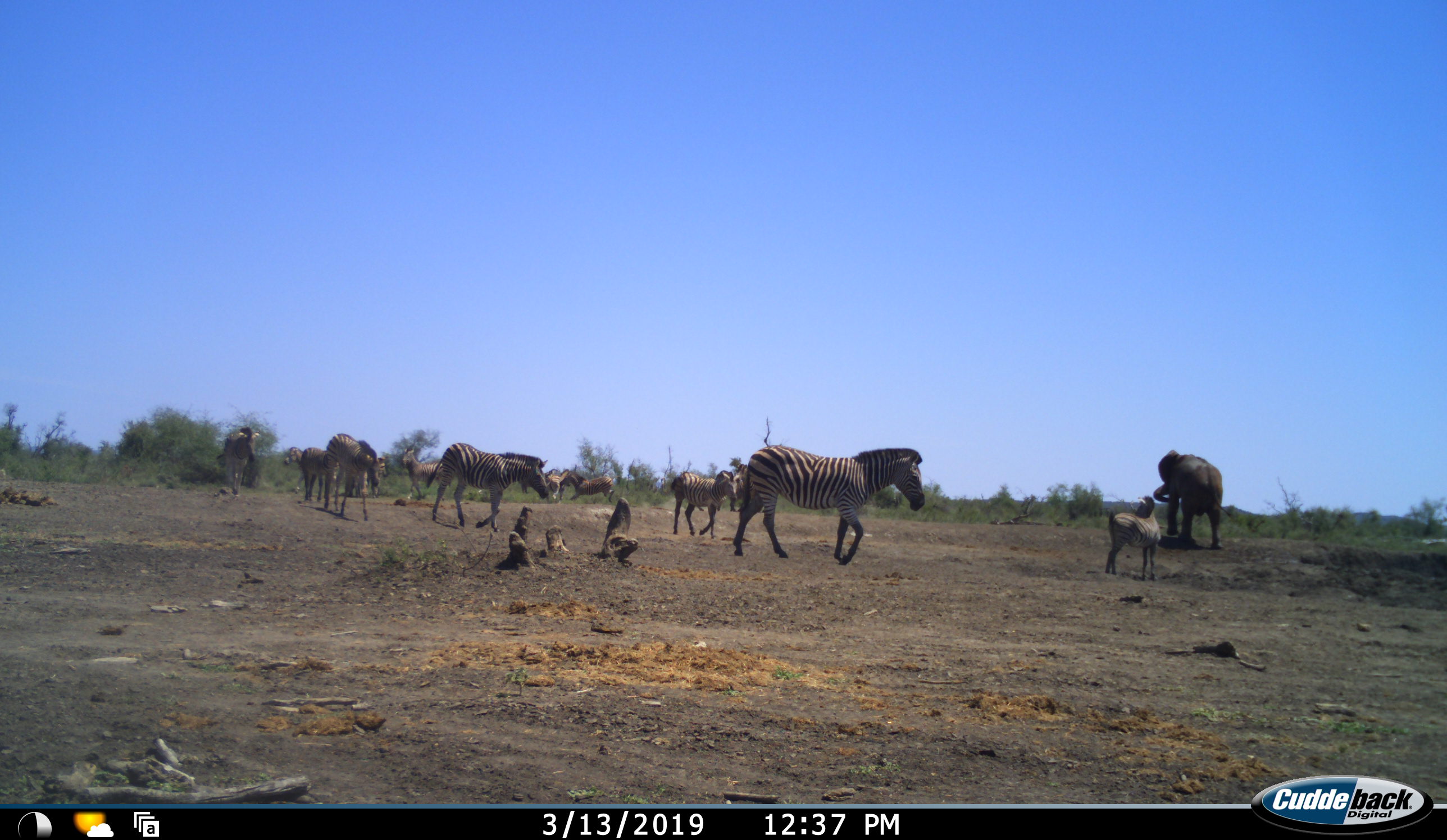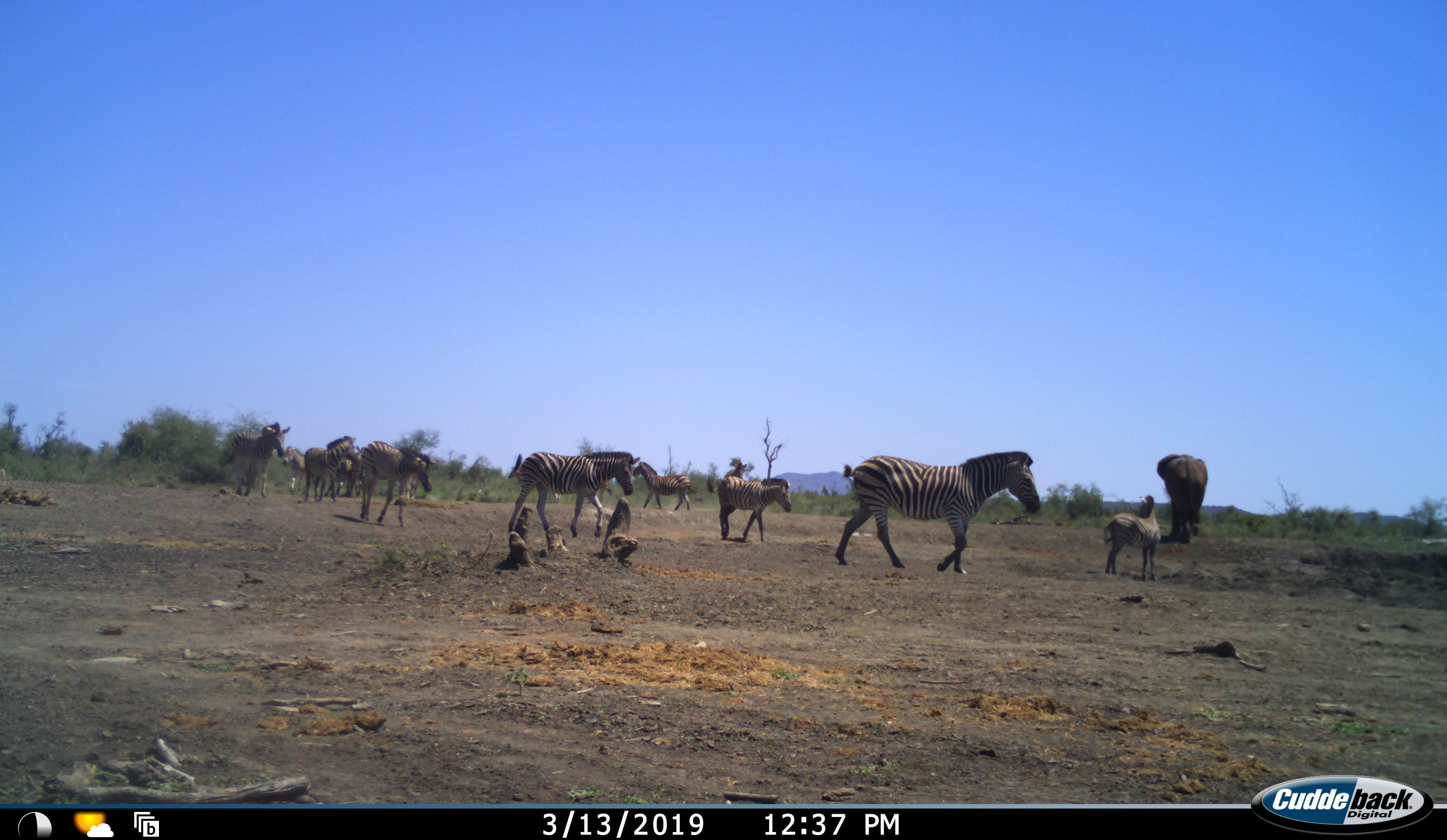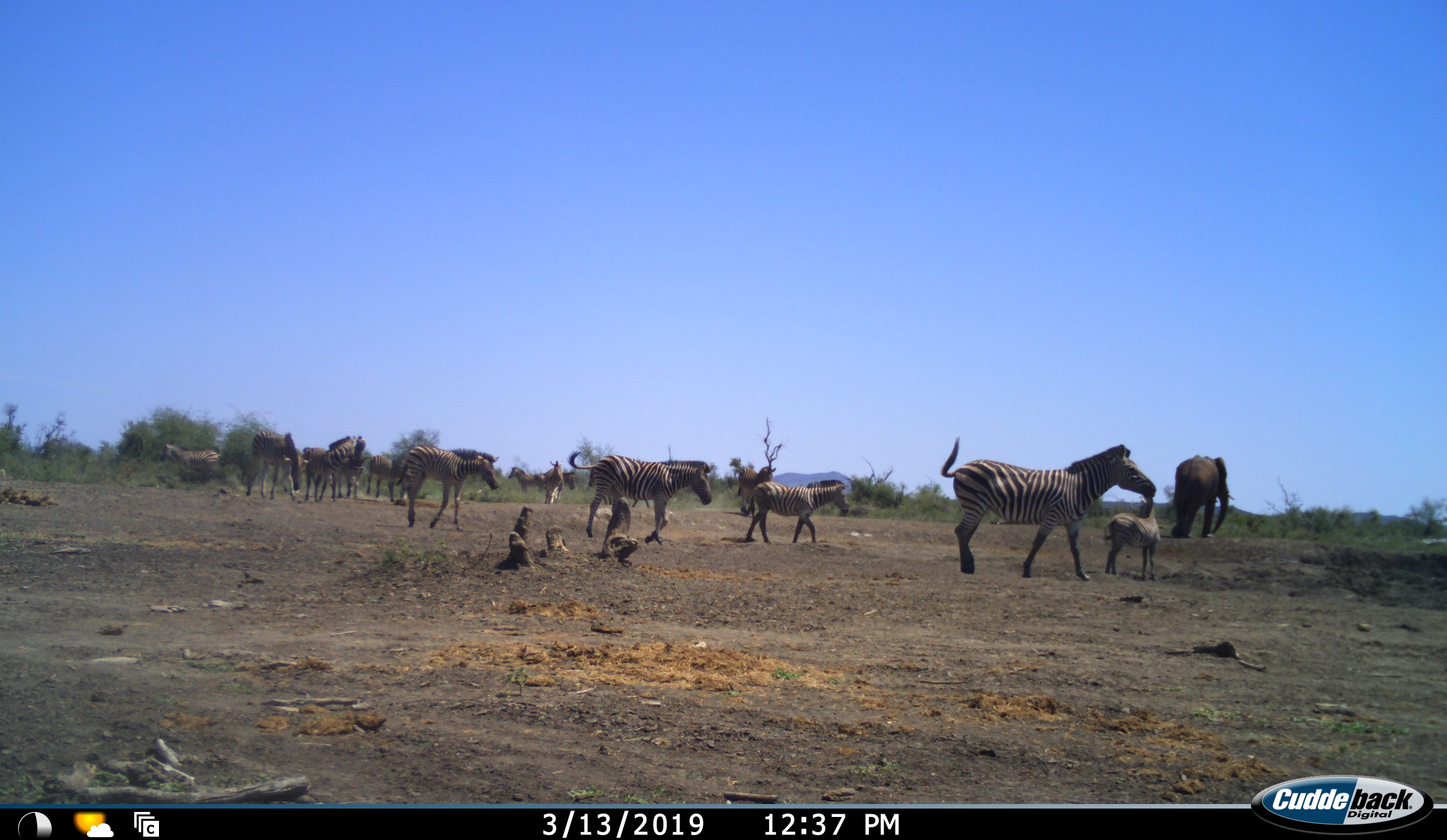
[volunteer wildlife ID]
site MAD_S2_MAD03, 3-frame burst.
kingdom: Animalia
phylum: Chordata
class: Mammalia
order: Proboscidea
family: Elephantidae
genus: Loxodonta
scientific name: Loxodonta africana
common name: african bush elephant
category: elephant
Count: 1.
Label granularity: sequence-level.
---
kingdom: Animalia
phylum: Chordata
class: Mammalia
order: Perissodactyla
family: Equidae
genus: Equus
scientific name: Equus quagga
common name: plains zebra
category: zebraplains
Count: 11-50.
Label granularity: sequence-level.